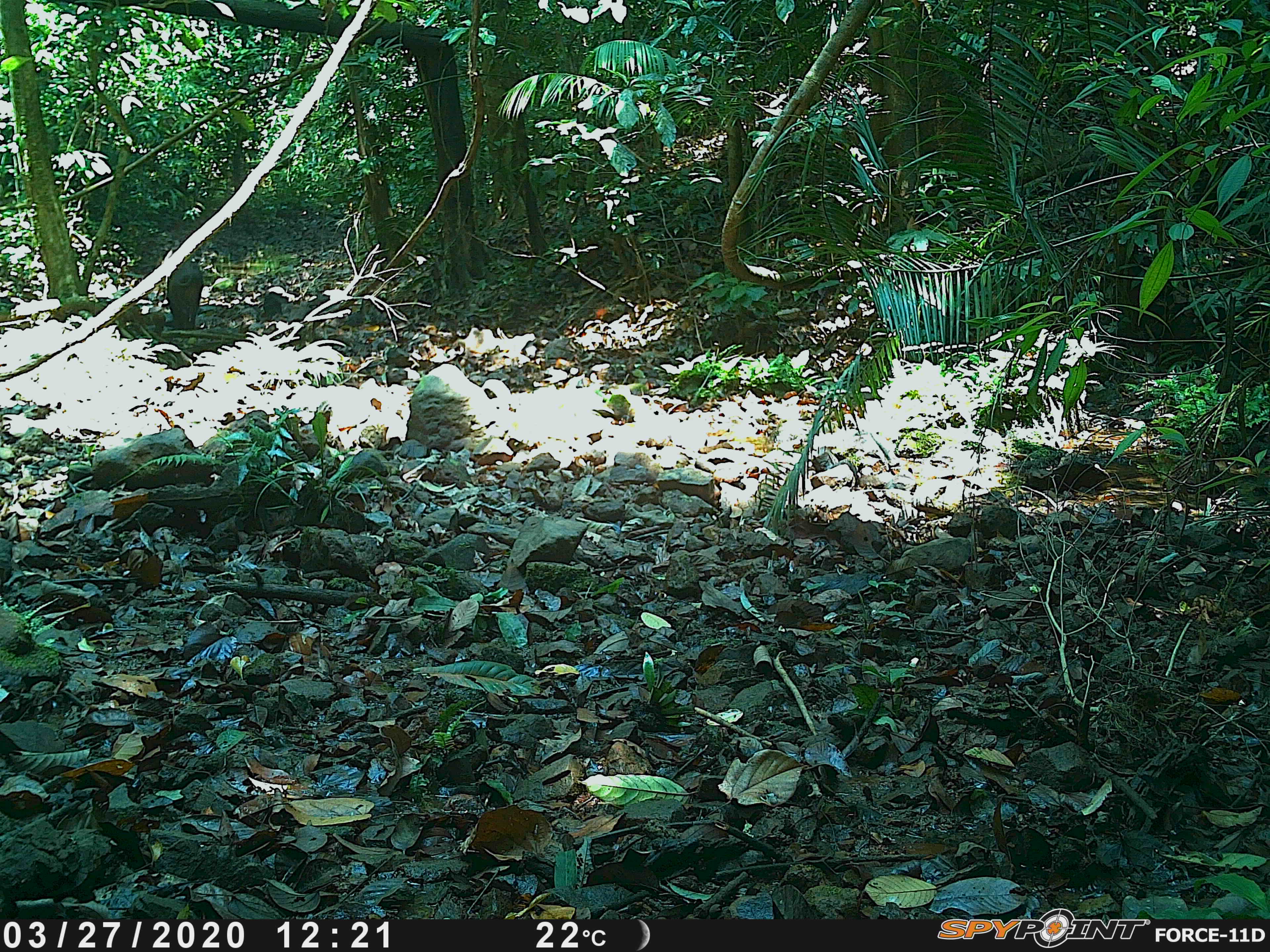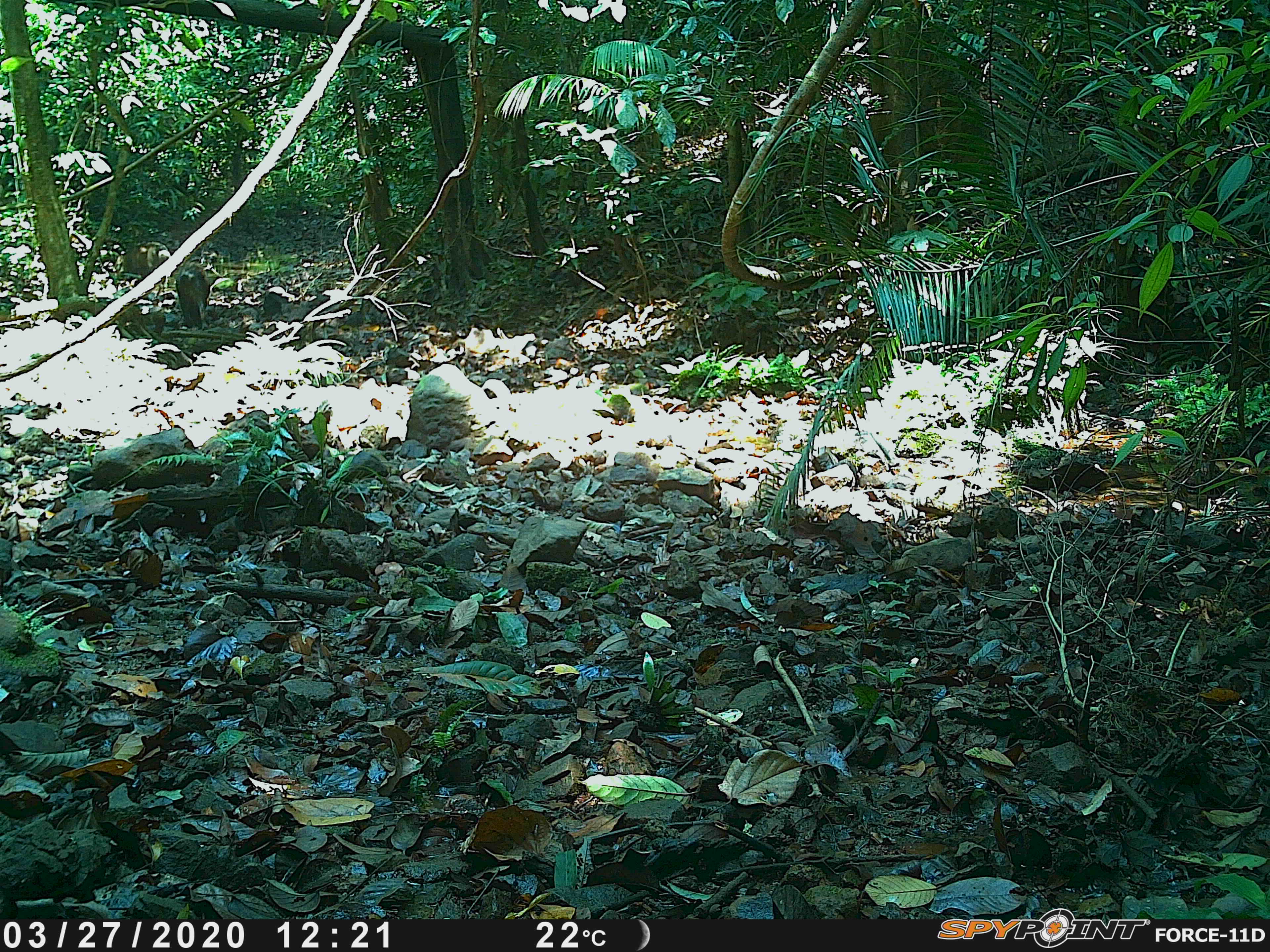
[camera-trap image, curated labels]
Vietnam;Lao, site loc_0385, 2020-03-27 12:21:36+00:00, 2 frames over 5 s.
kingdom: Animalia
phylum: Chordata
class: Mammalia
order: Artiodactyla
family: Suidae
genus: Sus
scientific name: Sus scrofa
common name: eurasian wild pig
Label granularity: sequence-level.